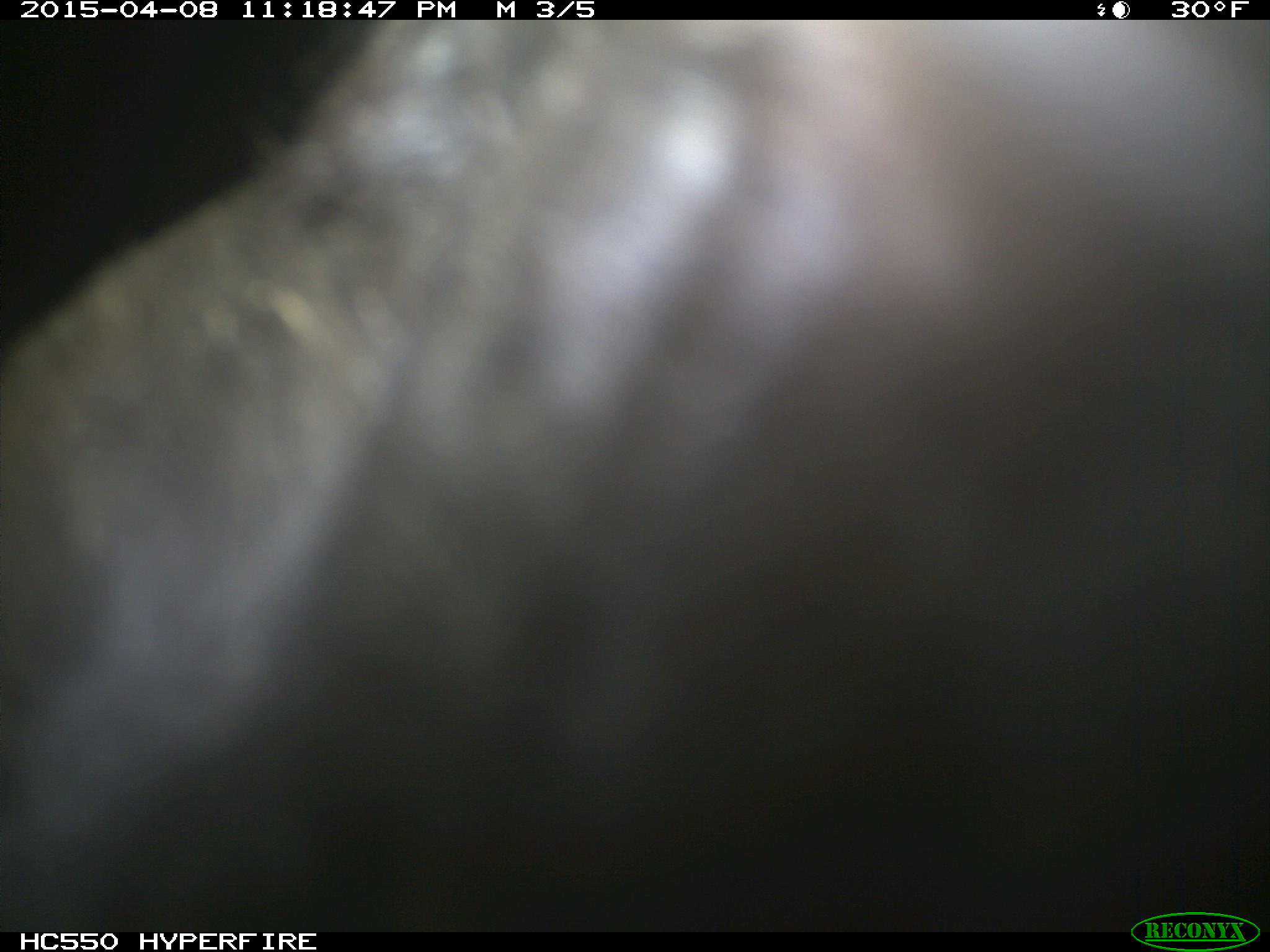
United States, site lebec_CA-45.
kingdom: Animalia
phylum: Chordata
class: Mammalia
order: Artiodactyla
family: Bovidae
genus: Bos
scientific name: Bos taurus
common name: domestic cow